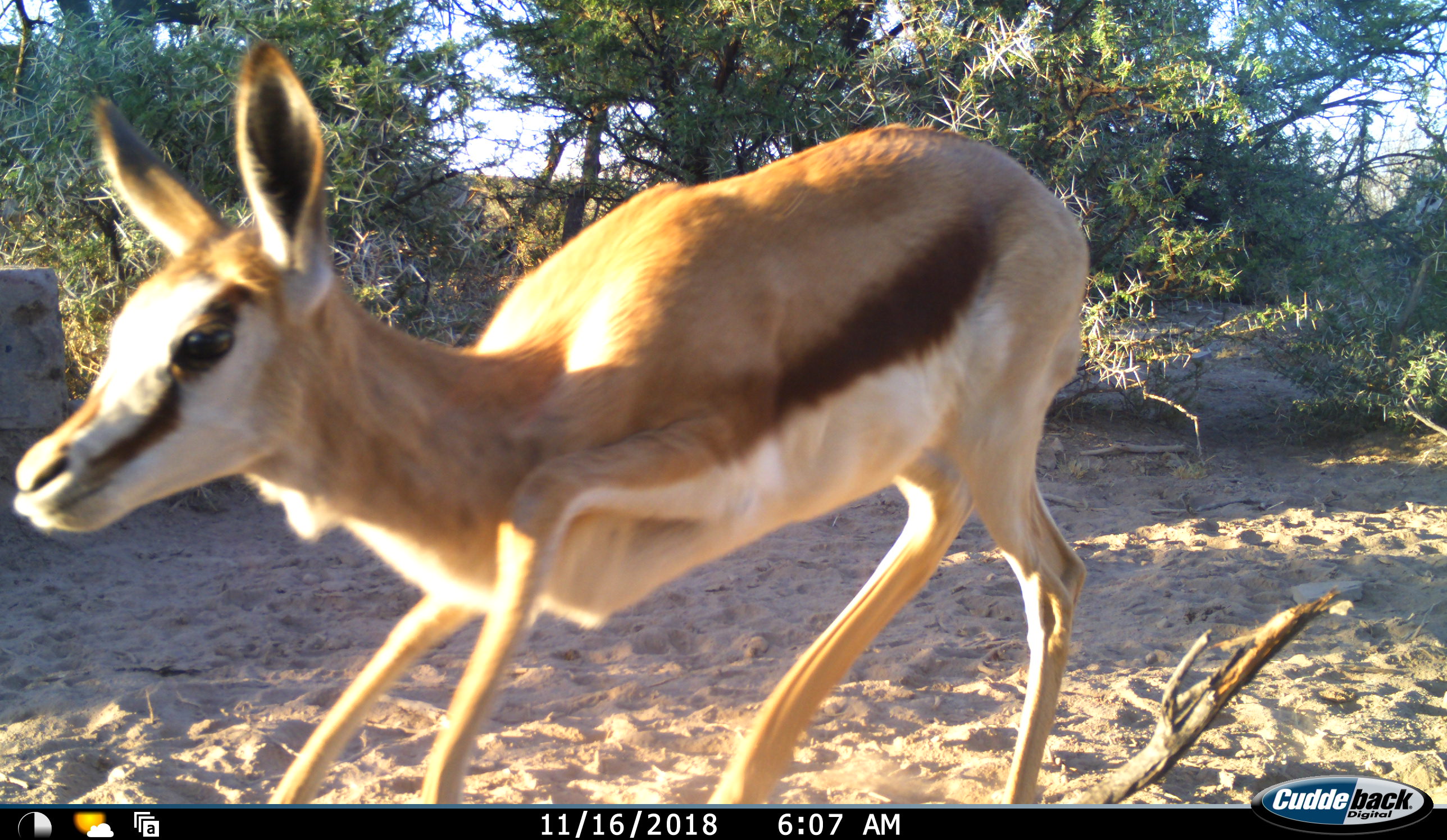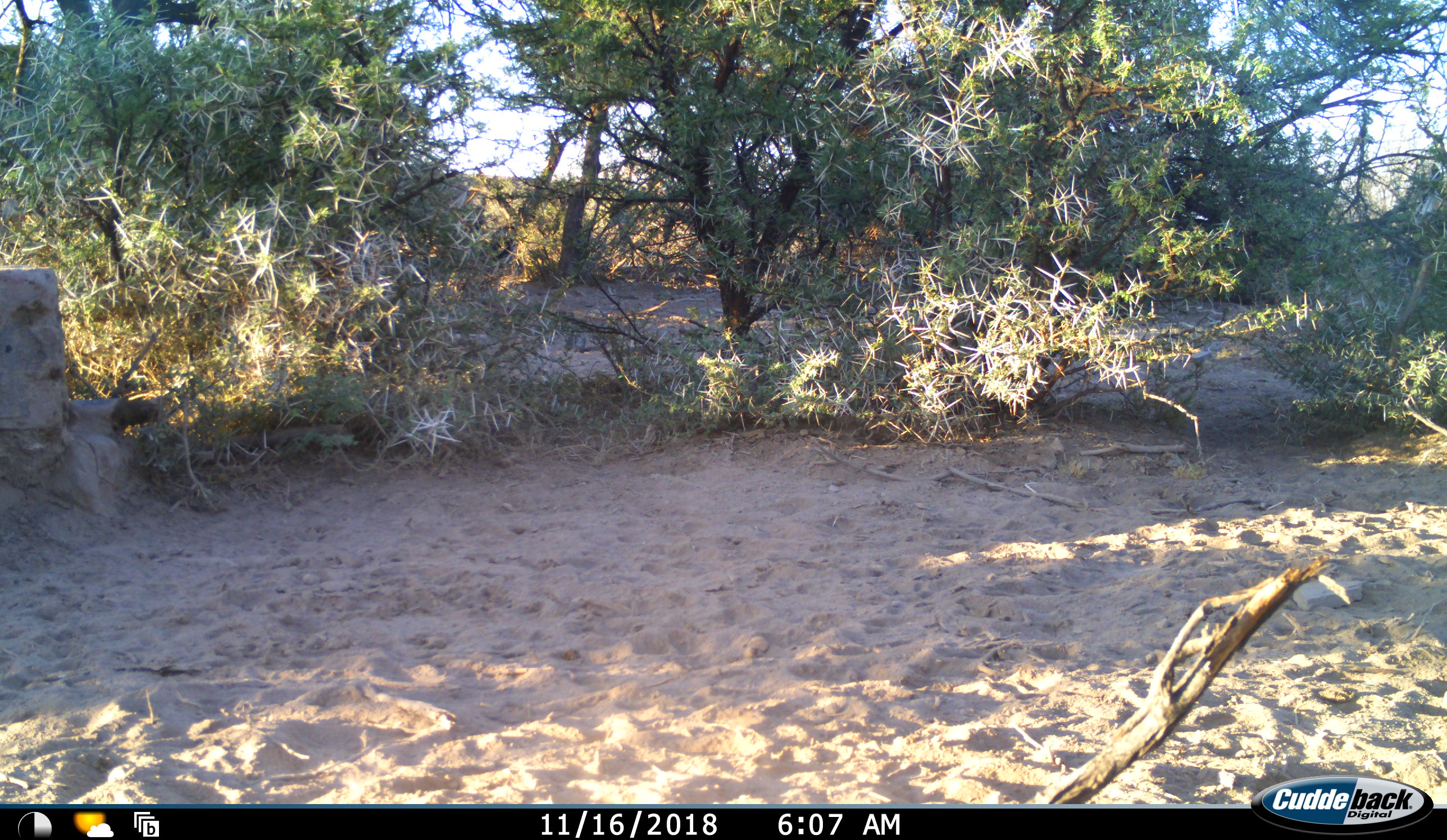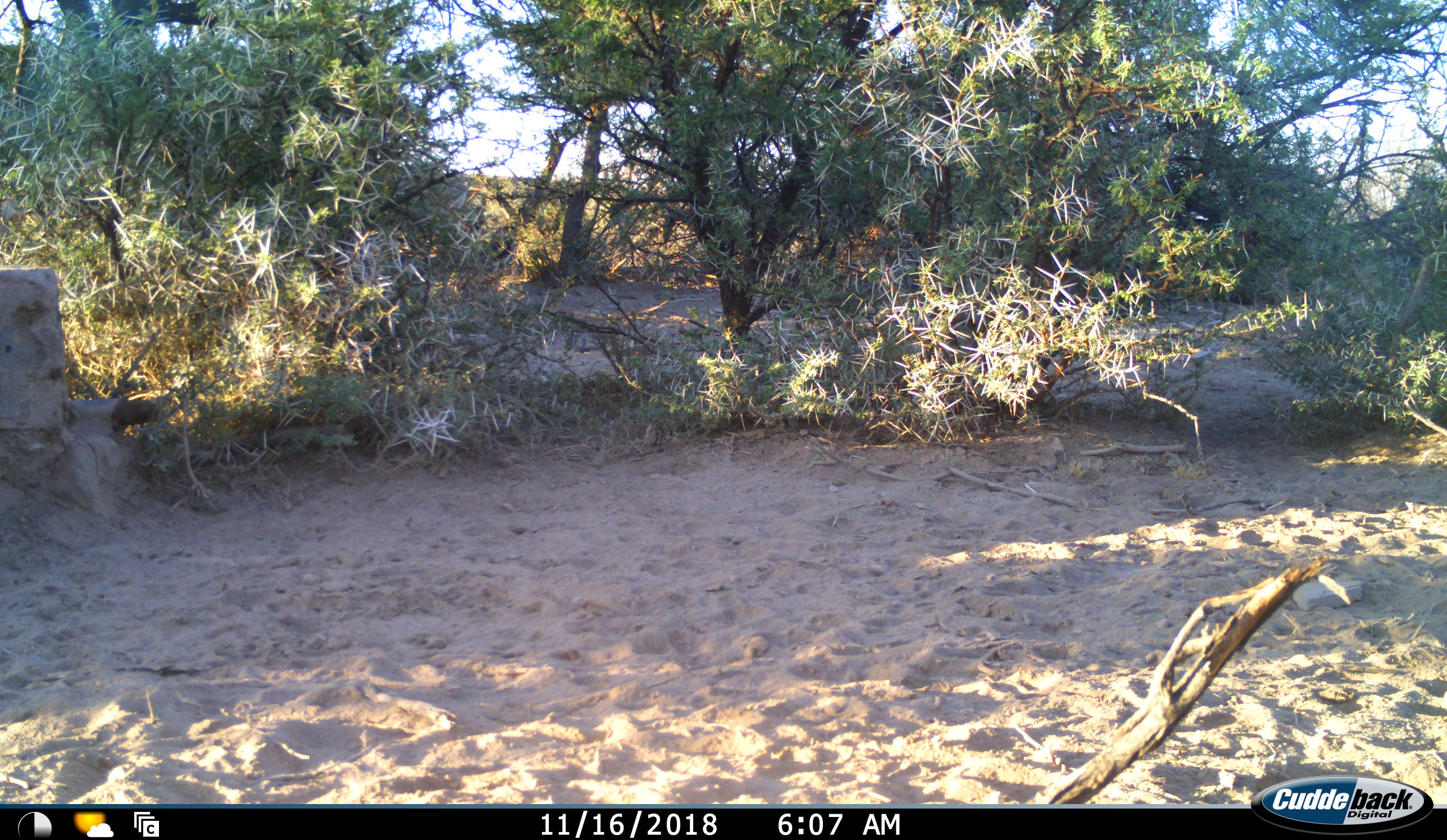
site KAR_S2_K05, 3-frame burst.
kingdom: Animalia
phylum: Chordata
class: Mammalia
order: Artiodactyla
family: Bovidae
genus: Antidorcas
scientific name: Antidorcas marsupialis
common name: springbok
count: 1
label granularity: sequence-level